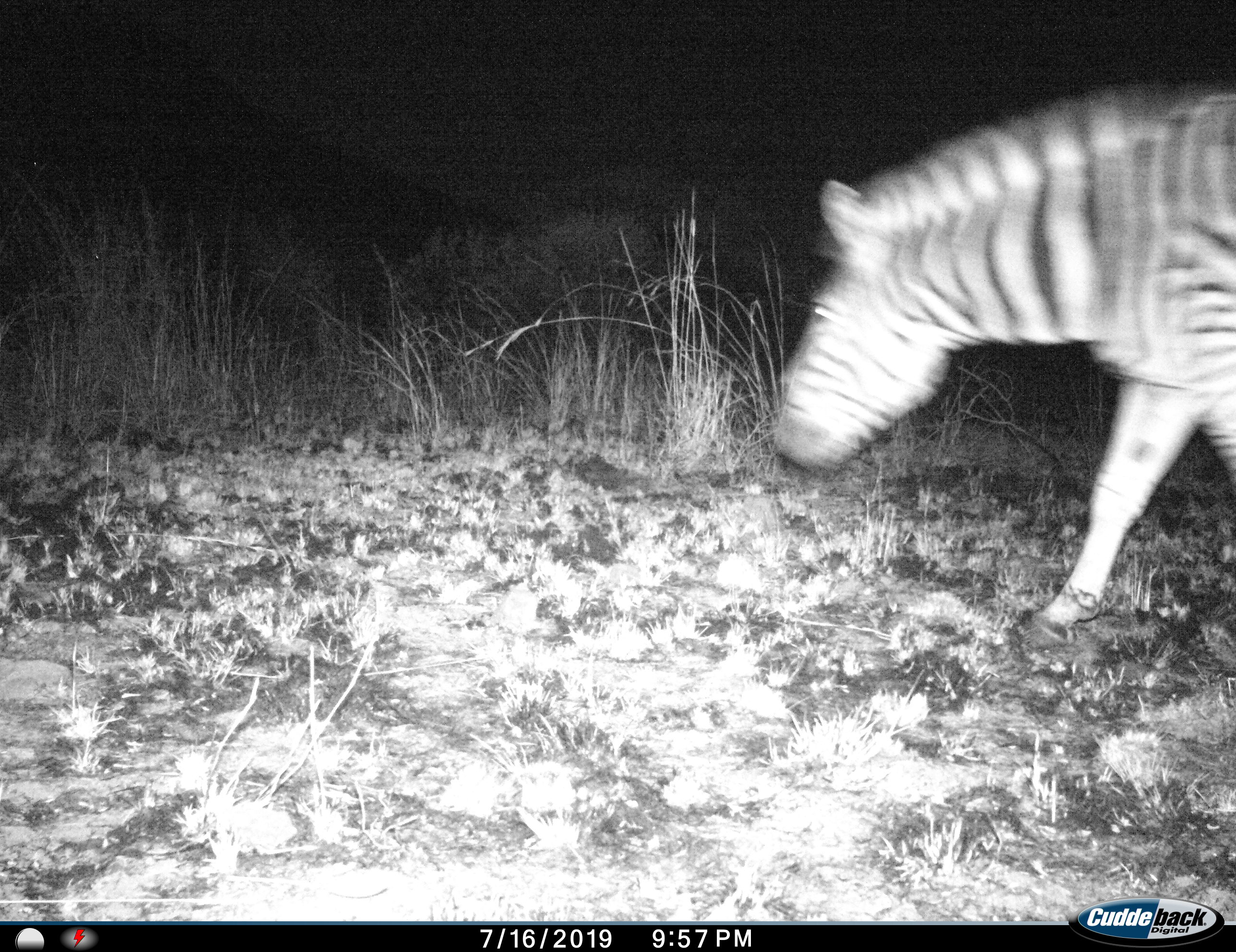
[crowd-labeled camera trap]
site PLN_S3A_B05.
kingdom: Animalia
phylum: Chordata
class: Mammalia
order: Perissodactyla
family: Equidae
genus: Equus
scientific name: Equus quagga burchellii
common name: burchell's zebra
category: zebraburchells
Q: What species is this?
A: Zebraburchells (burchell's zebra) (Equus quagga burchellii).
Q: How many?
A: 1.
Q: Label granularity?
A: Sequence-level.